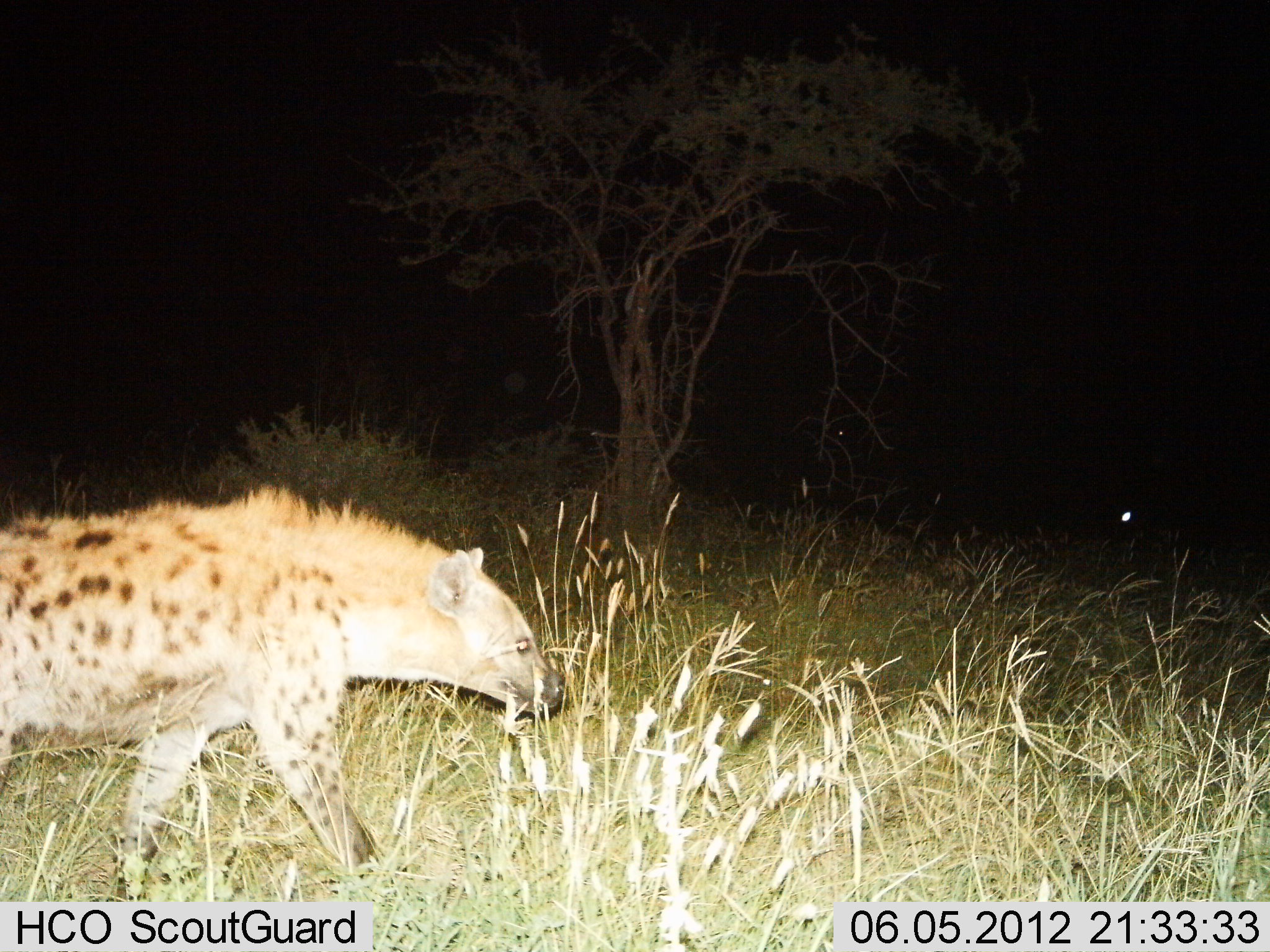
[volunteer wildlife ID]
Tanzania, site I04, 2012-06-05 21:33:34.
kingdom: Animalia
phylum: Chordata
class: Mammalia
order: Carnivora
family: Hyaenidae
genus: Crocuta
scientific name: Crocuta crocuta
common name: spotted hyena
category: hyenaspotted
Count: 1.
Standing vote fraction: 40%.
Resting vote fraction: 0%.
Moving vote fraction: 70%.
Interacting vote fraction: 0%.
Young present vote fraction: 0%.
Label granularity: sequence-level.